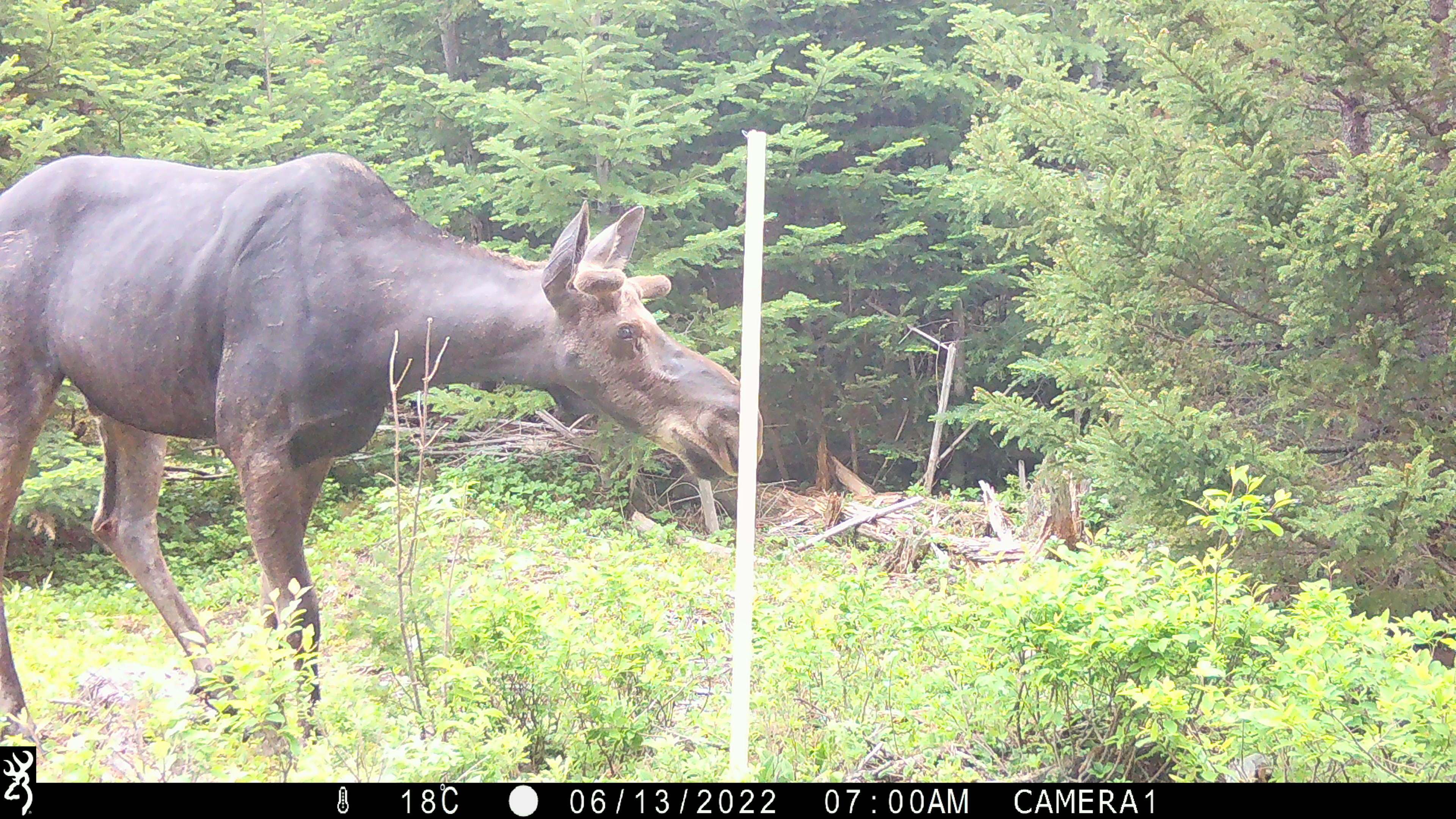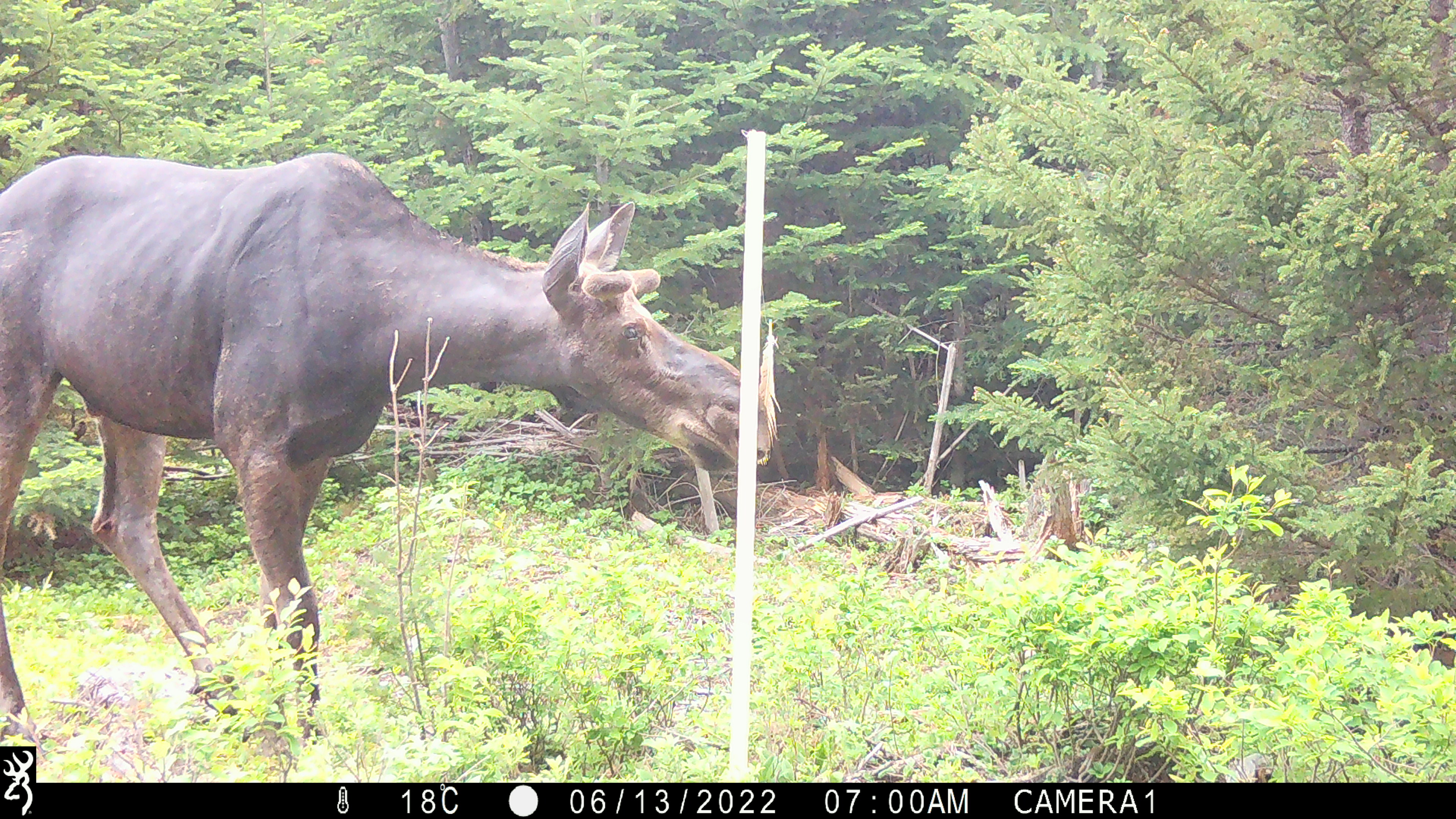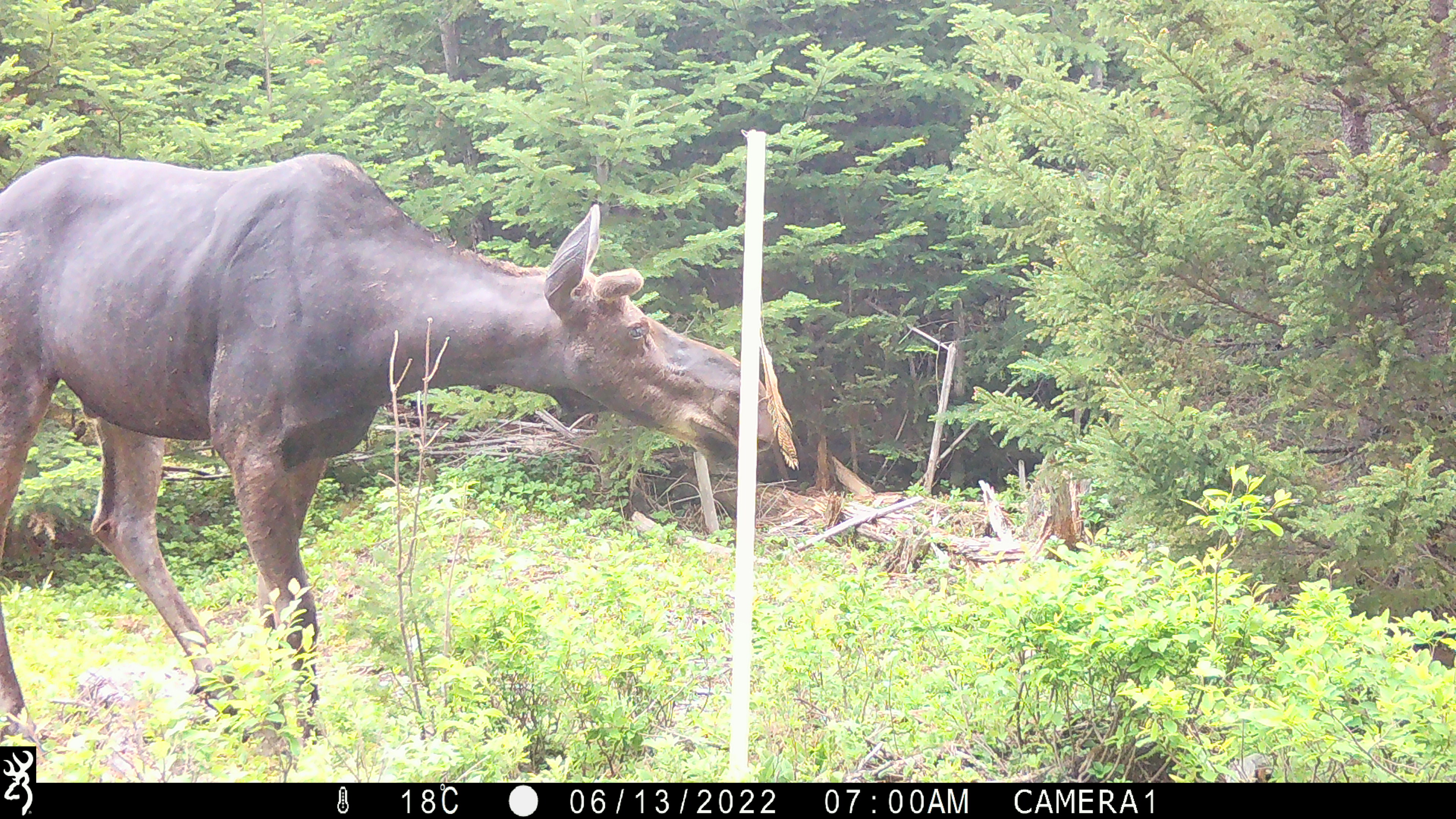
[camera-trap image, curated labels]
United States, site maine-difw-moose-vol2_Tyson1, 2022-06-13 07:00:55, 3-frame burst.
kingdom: Animalia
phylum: Chordata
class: Mammalia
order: Artiodactyla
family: Cervidae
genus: Alces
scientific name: Alces alces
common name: moose